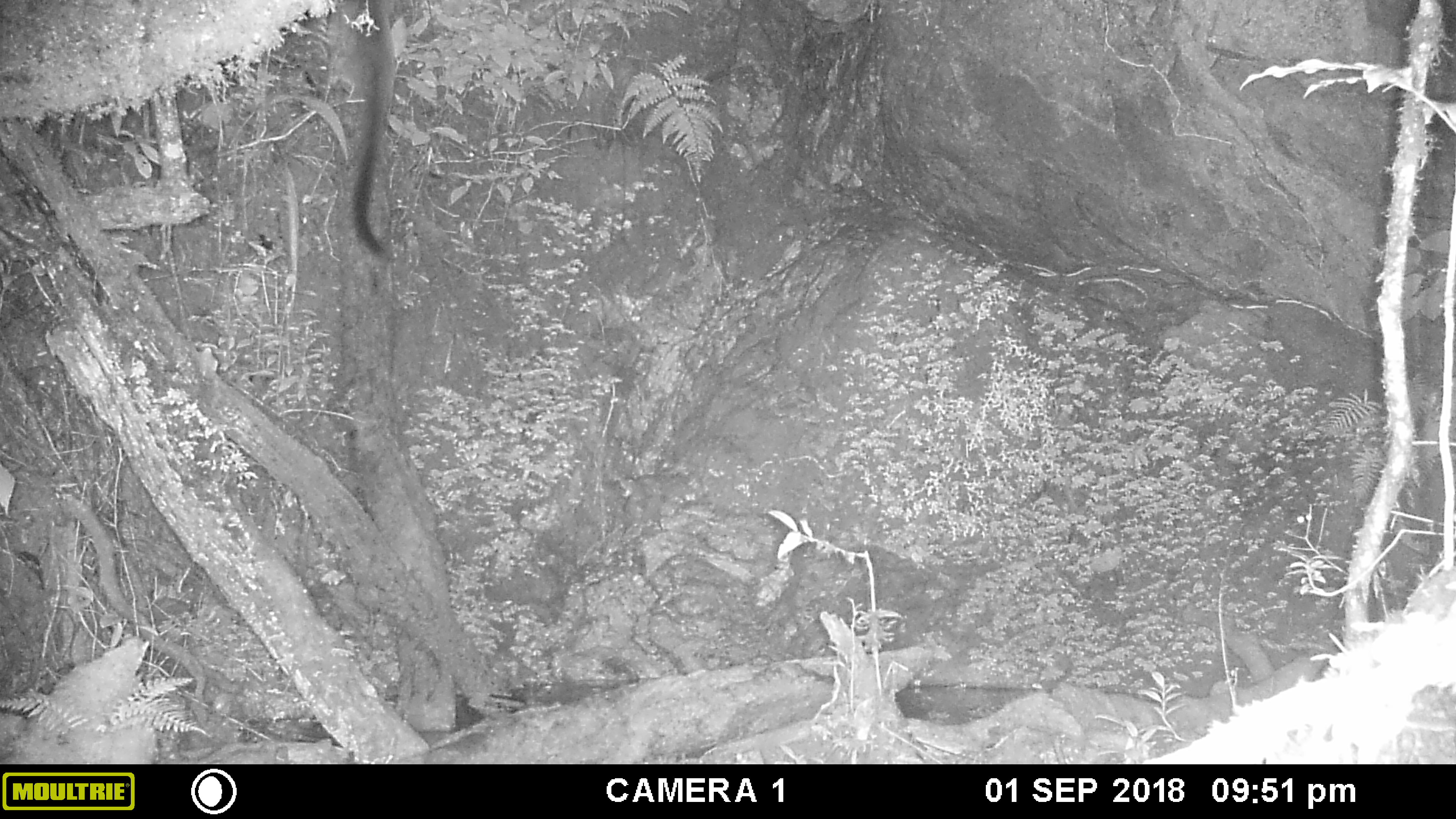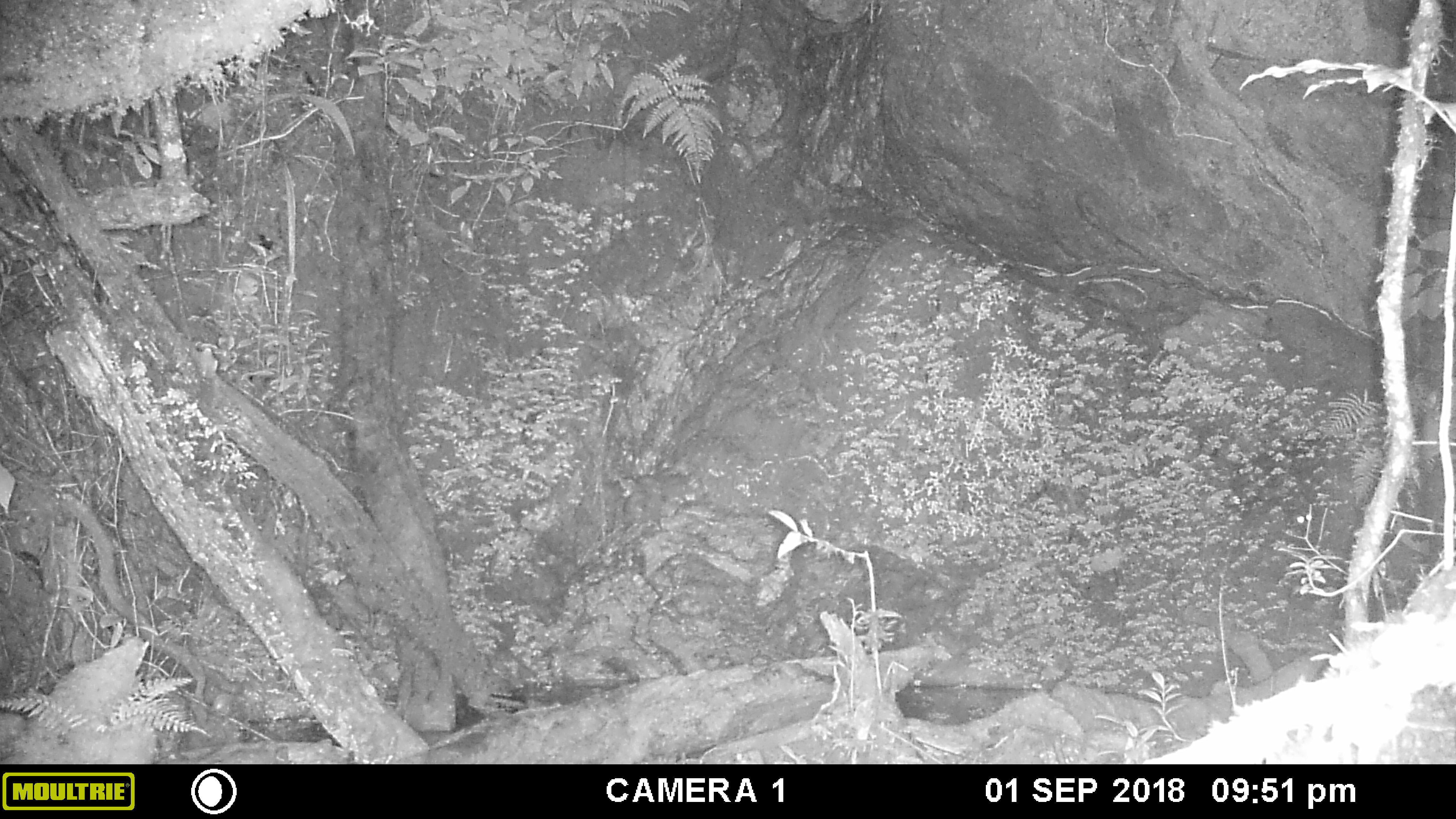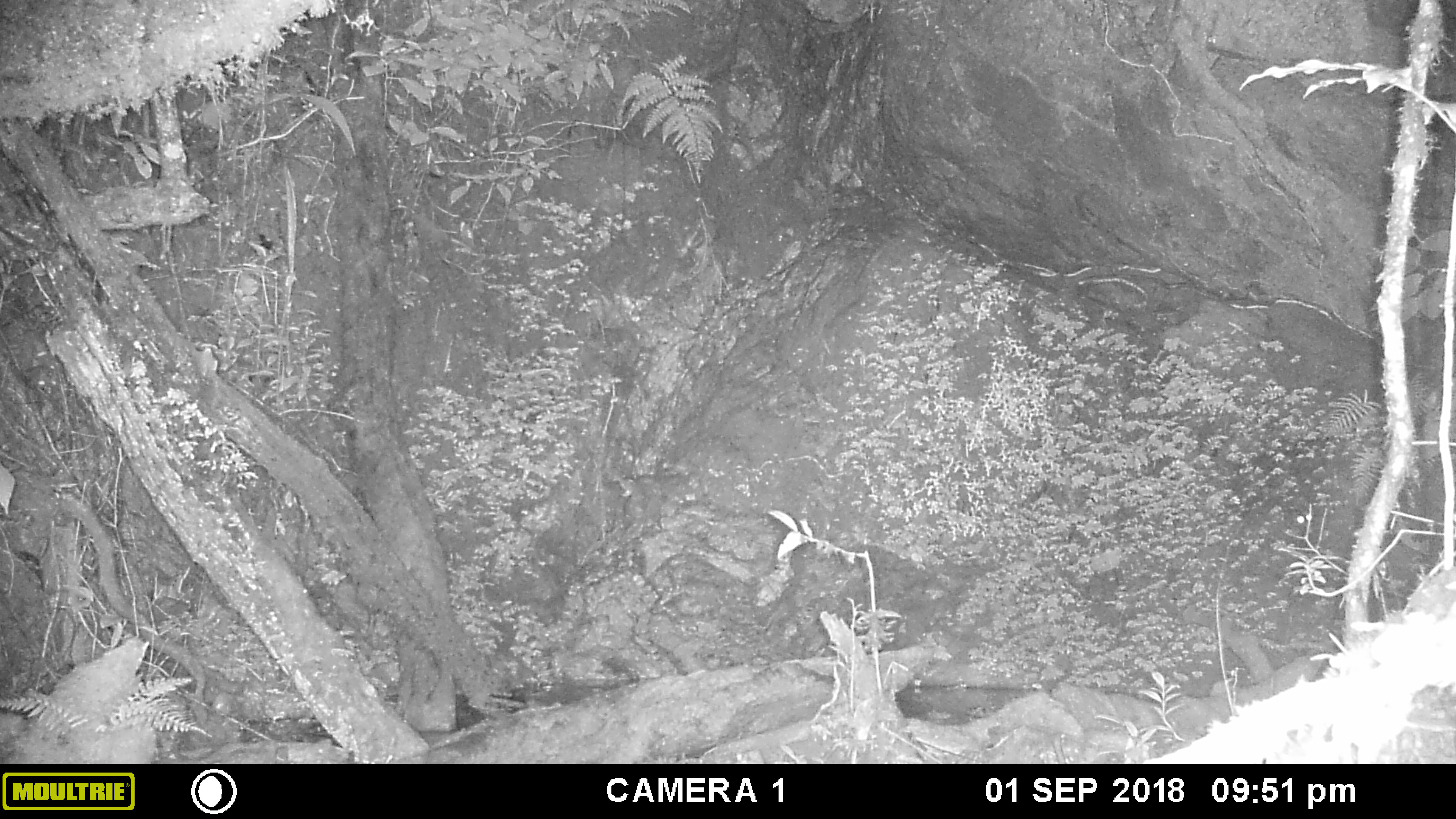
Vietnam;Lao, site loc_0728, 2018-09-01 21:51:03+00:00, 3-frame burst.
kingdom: Animalia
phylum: Chordata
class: Mammalia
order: Carnivora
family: Viverridae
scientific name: Paradoxurinae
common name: palm civet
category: unidentified palm civet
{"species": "unidentified palm civet (palm civet) (Paradoxurinae)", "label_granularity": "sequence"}